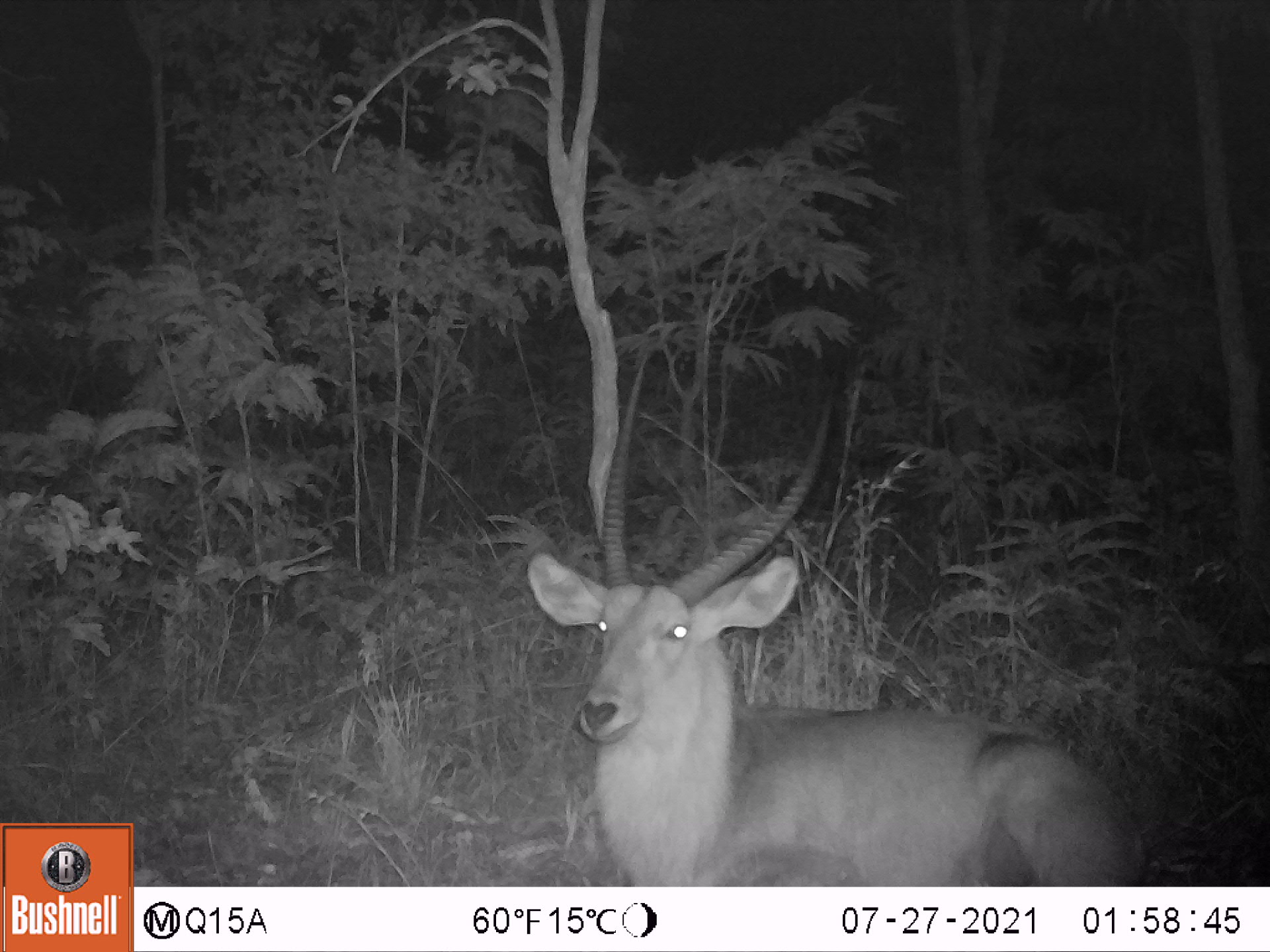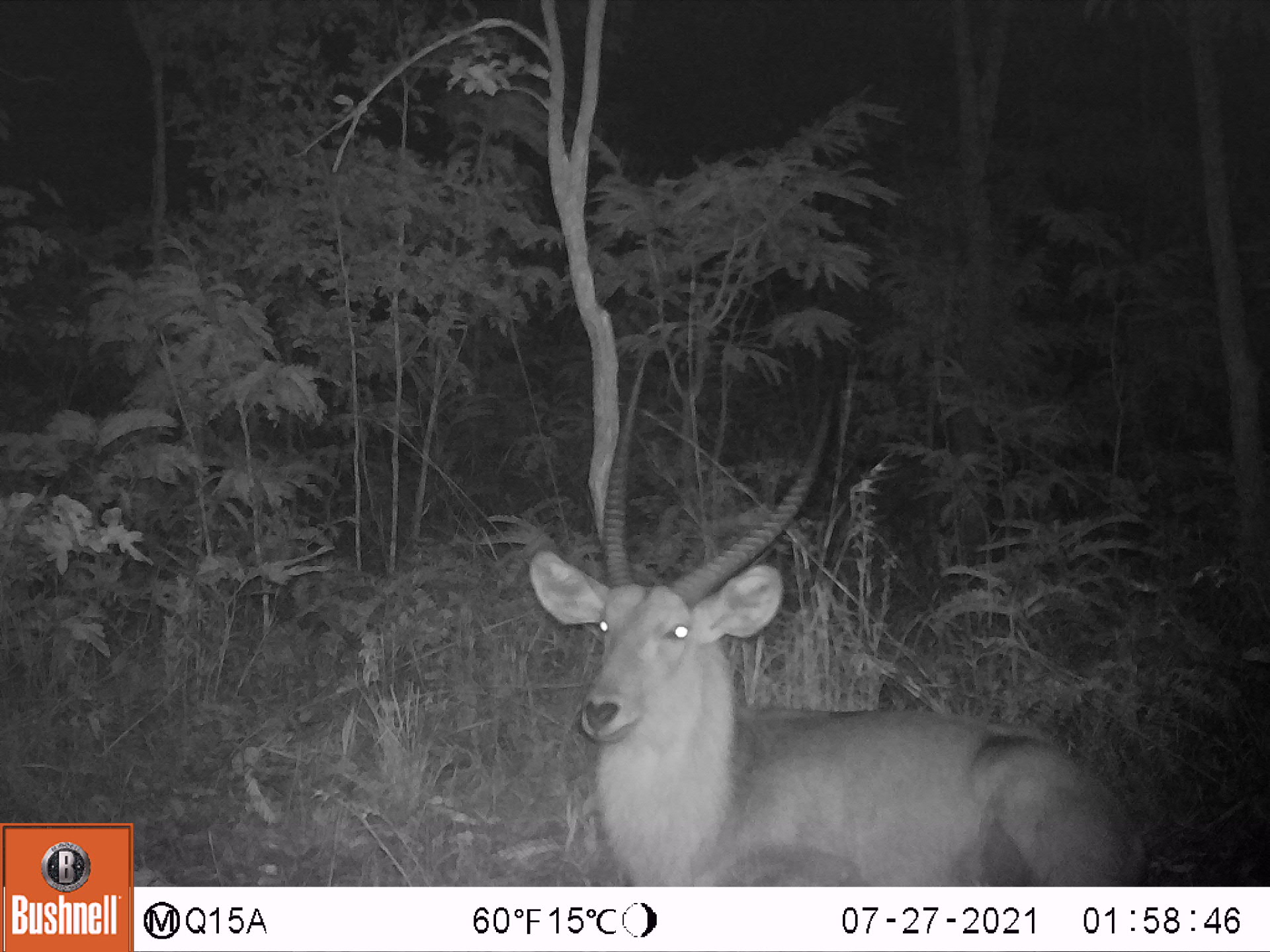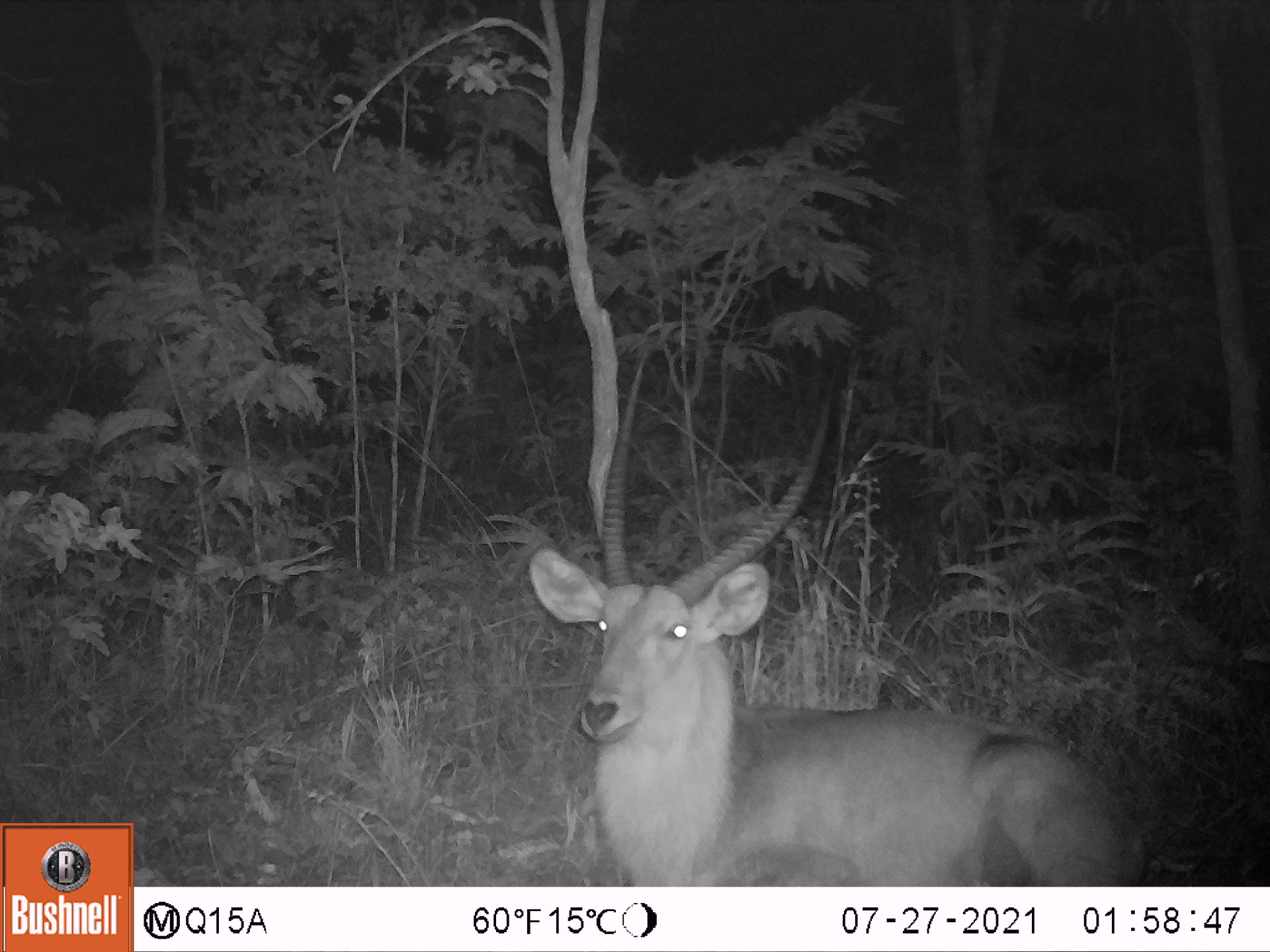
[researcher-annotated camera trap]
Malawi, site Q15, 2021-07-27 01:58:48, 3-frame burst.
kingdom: Animalia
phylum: Chordata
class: Mammalia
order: Artiodactyla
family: Bovidae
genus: Kobus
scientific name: Kobus ellipsiprymnus ellipsiprymnus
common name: common waterbuck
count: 1